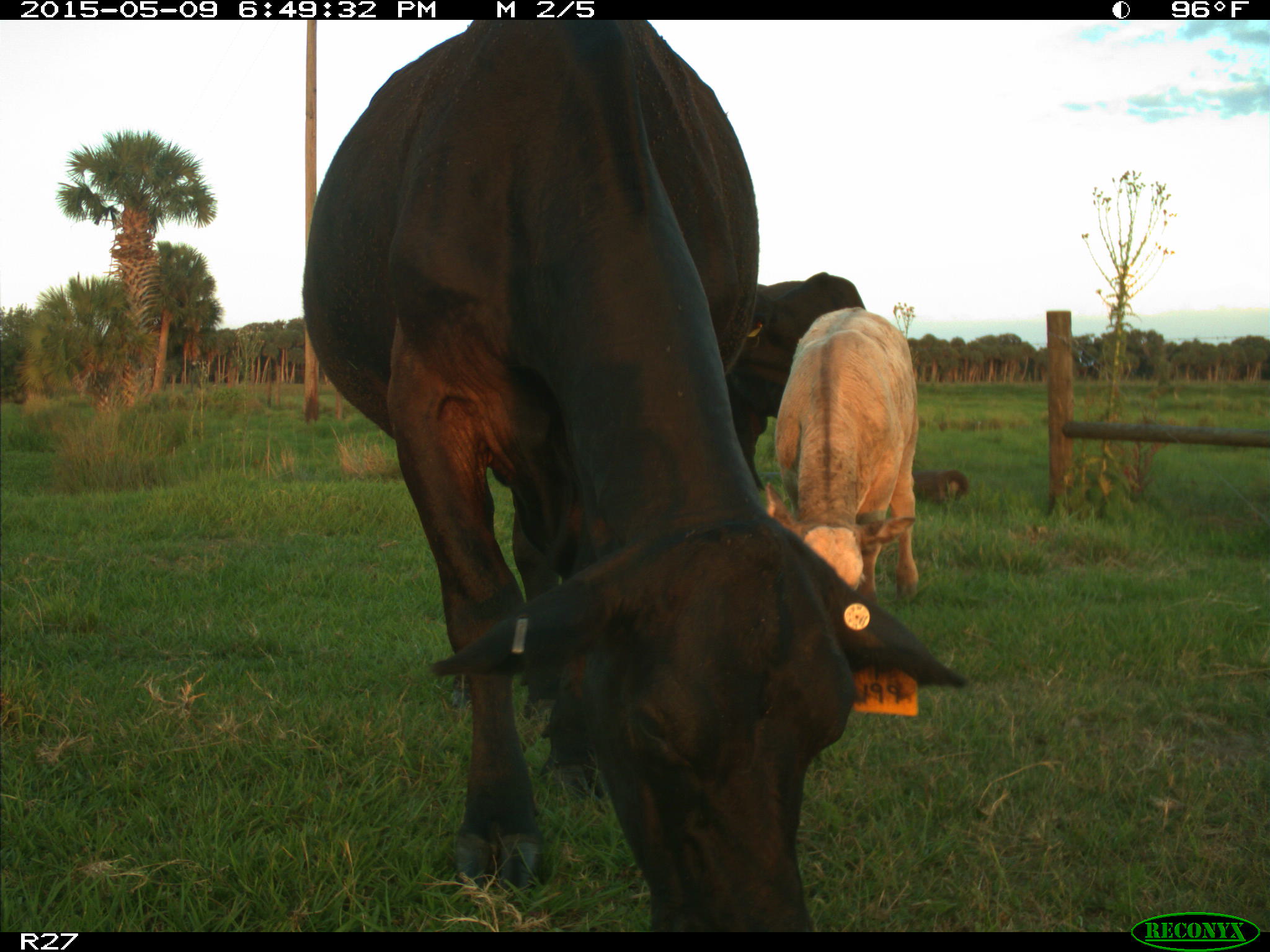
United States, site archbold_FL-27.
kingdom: Animalia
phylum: Chordata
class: Mammalia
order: Artiodactyla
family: Bovidae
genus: Bos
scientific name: Bos taurus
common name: domestic cow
Bos taurus (domestic cow).